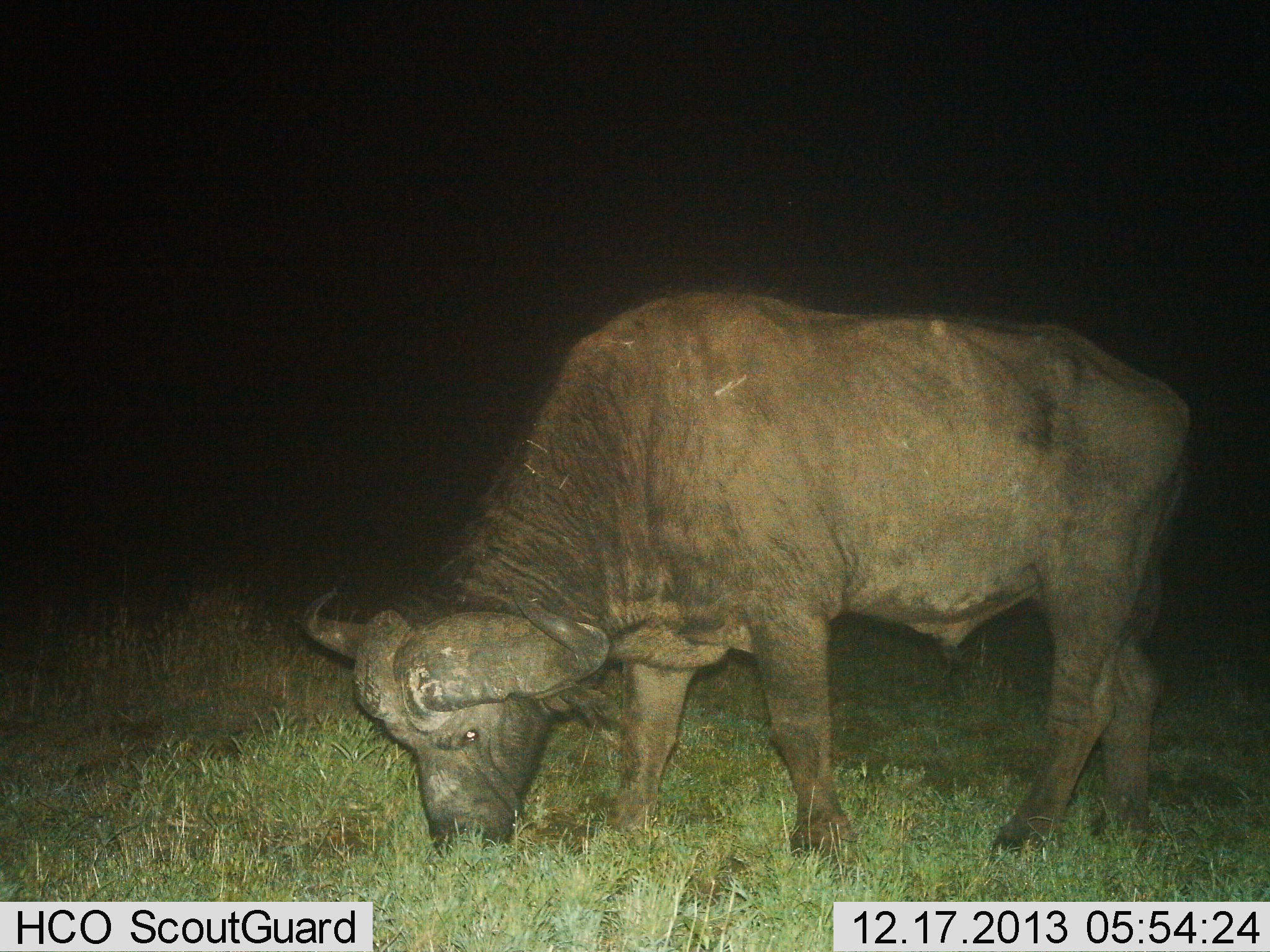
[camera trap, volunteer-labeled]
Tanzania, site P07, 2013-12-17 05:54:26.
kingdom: Animalia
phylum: Chordata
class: Mammalia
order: Artiodactyla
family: Bovidae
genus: Syncerus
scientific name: Syncerus caffer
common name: cape buffalo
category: buffalo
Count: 1.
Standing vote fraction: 20%.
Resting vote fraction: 0%.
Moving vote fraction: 0%.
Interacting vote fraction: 0%.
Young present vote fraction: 0%.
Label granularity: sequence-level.